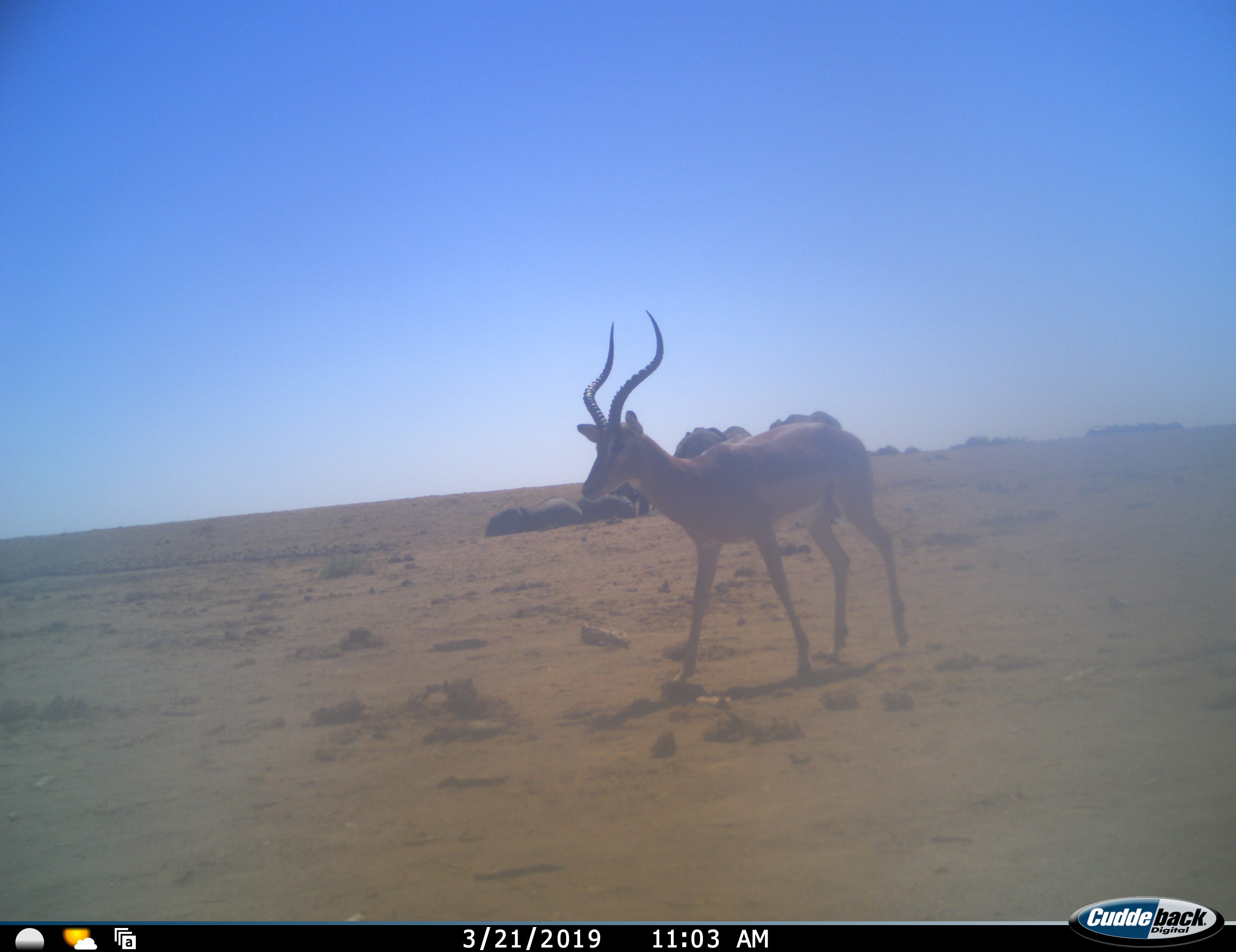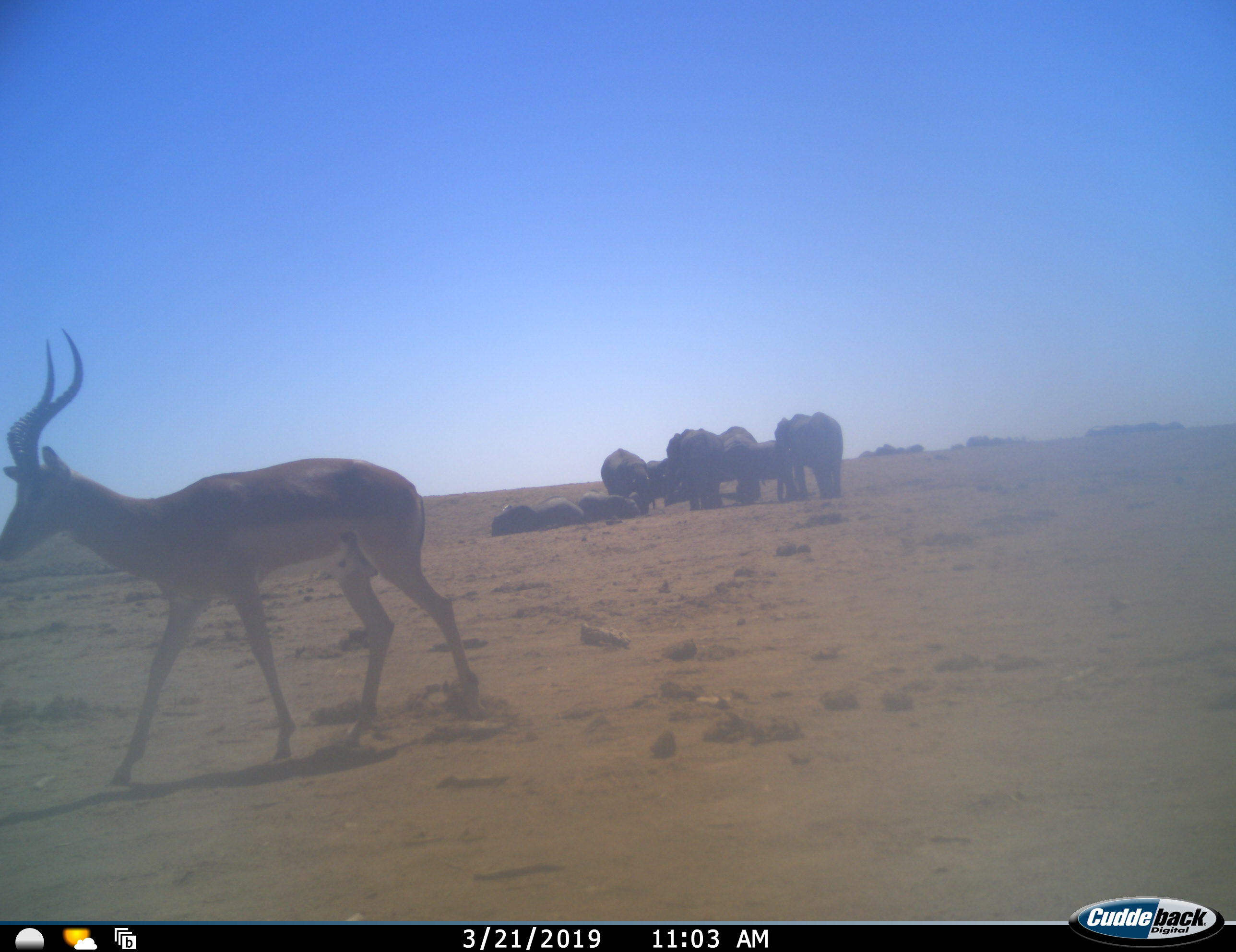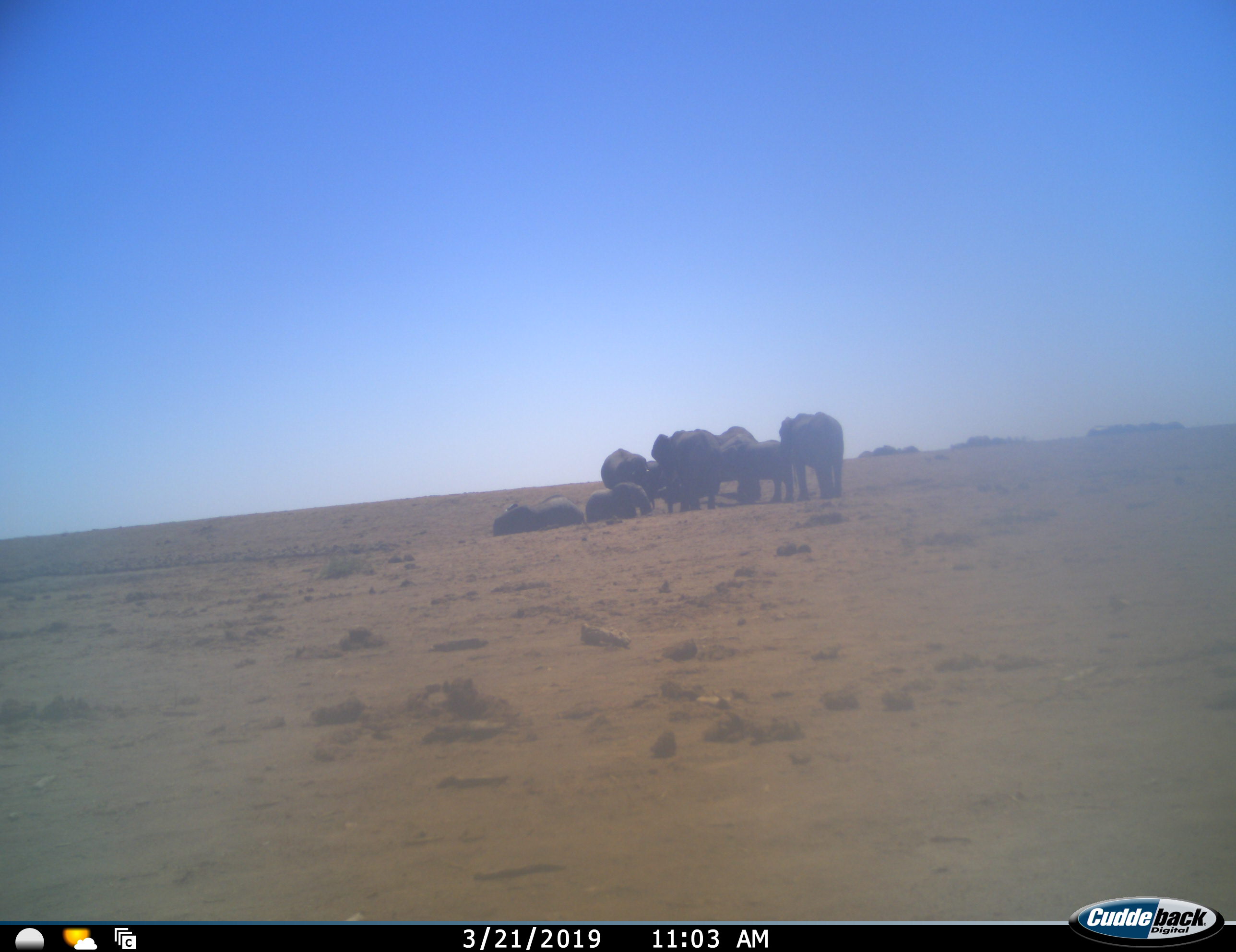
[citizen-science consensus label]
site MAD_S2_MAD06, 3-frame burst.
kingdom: Animalia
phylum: Chordata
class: Mammalia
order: Proboscidea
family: Elephantidae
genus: Loxodonta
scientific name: Loxodonta africana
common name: african bush elephant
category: elephant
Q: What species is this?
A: Elephant (african bush elephant) (Loxodonta africana).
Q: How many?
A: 8.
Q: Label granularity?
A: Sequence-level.